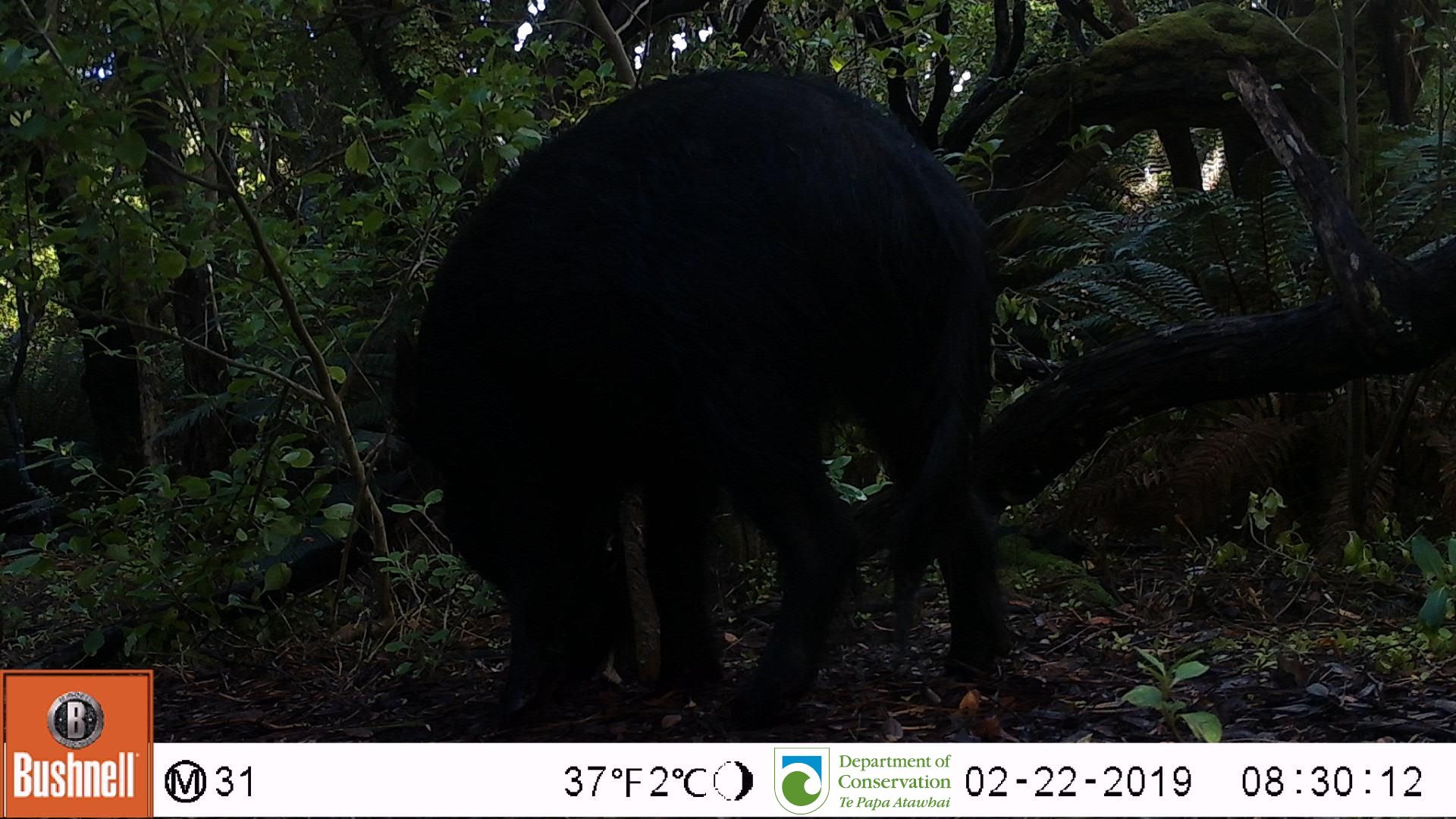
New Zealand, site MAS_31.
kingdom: Animalia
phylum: Chordata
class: Mammalia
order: Artiodactyla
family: Suidae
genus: Sus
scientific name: Sus scrofa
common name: pig